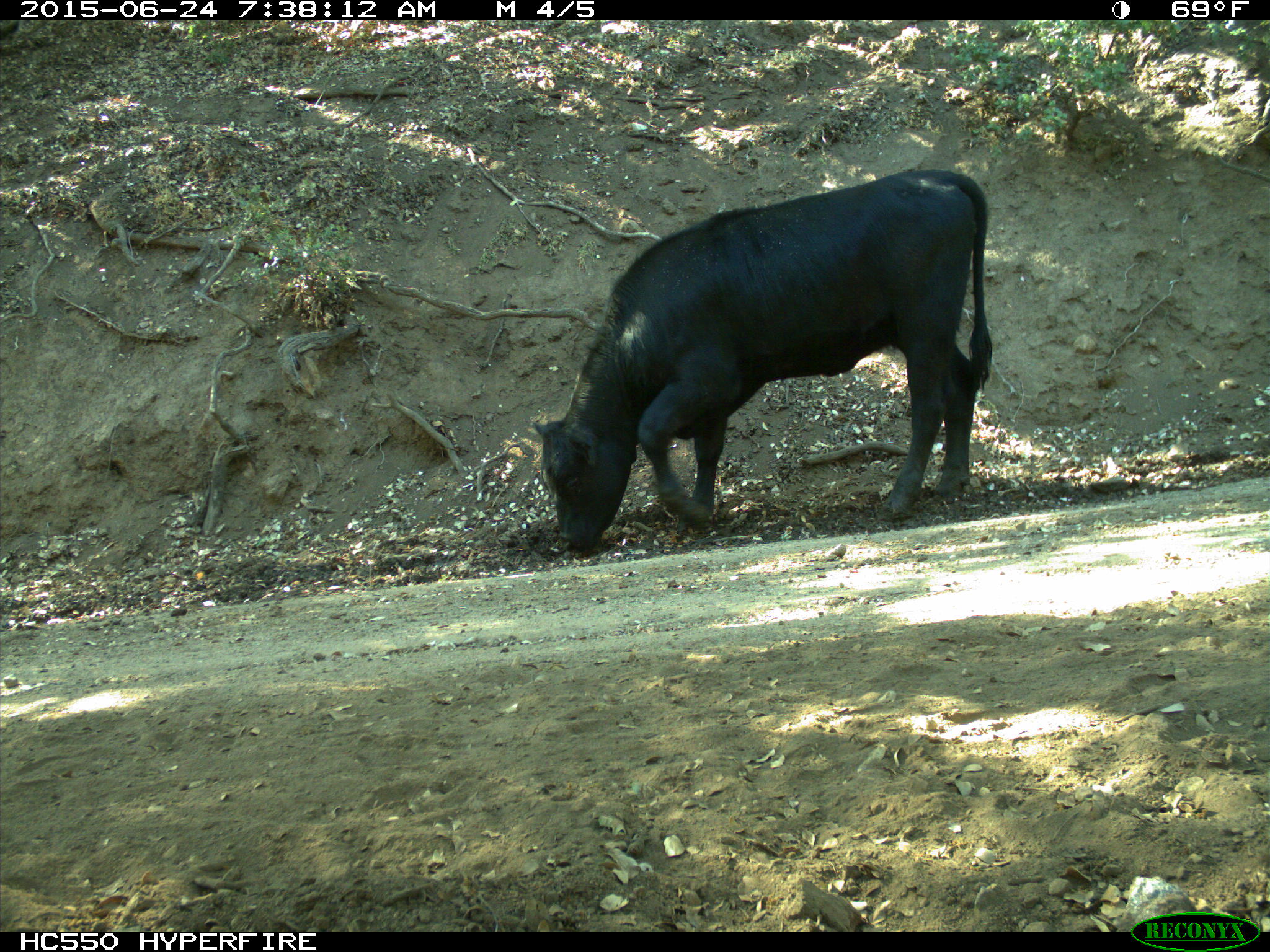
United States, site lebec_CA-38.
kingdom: Animalia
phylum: Chordata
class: Mammalia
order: Artiodactyla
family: Bovidae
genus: Bos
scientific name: Bos taurus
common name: domestic cow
Bos taurus (domestic cow).